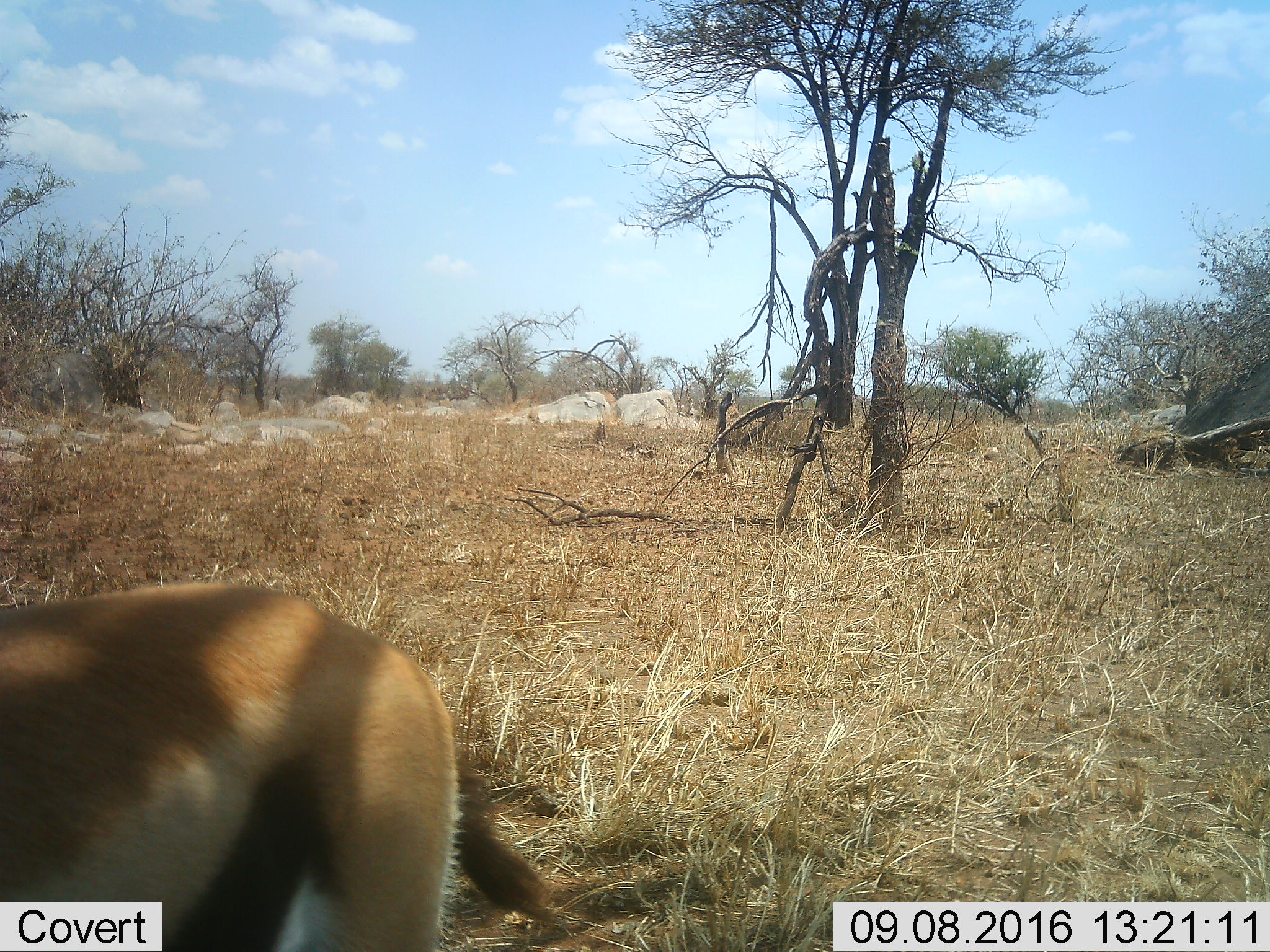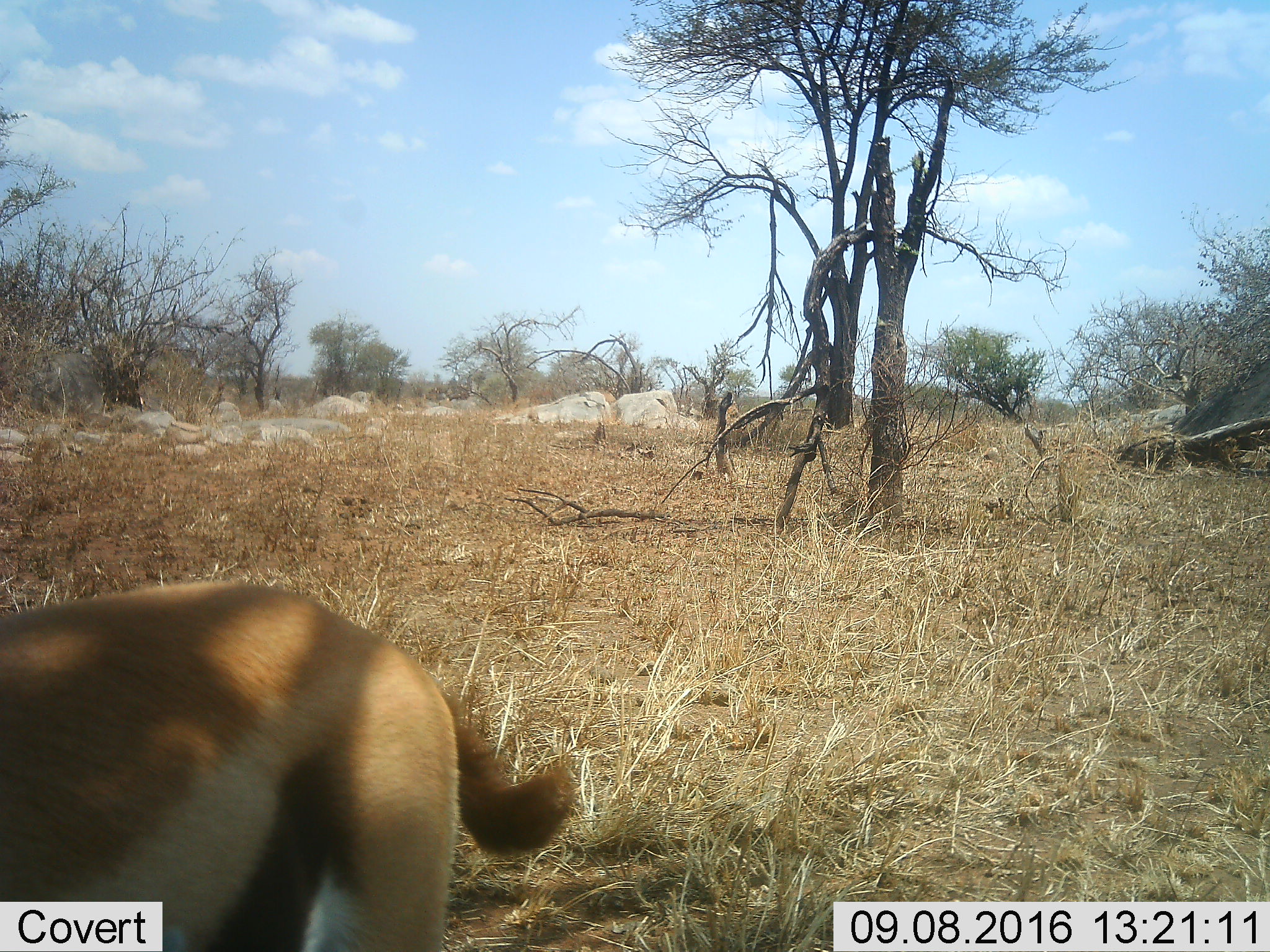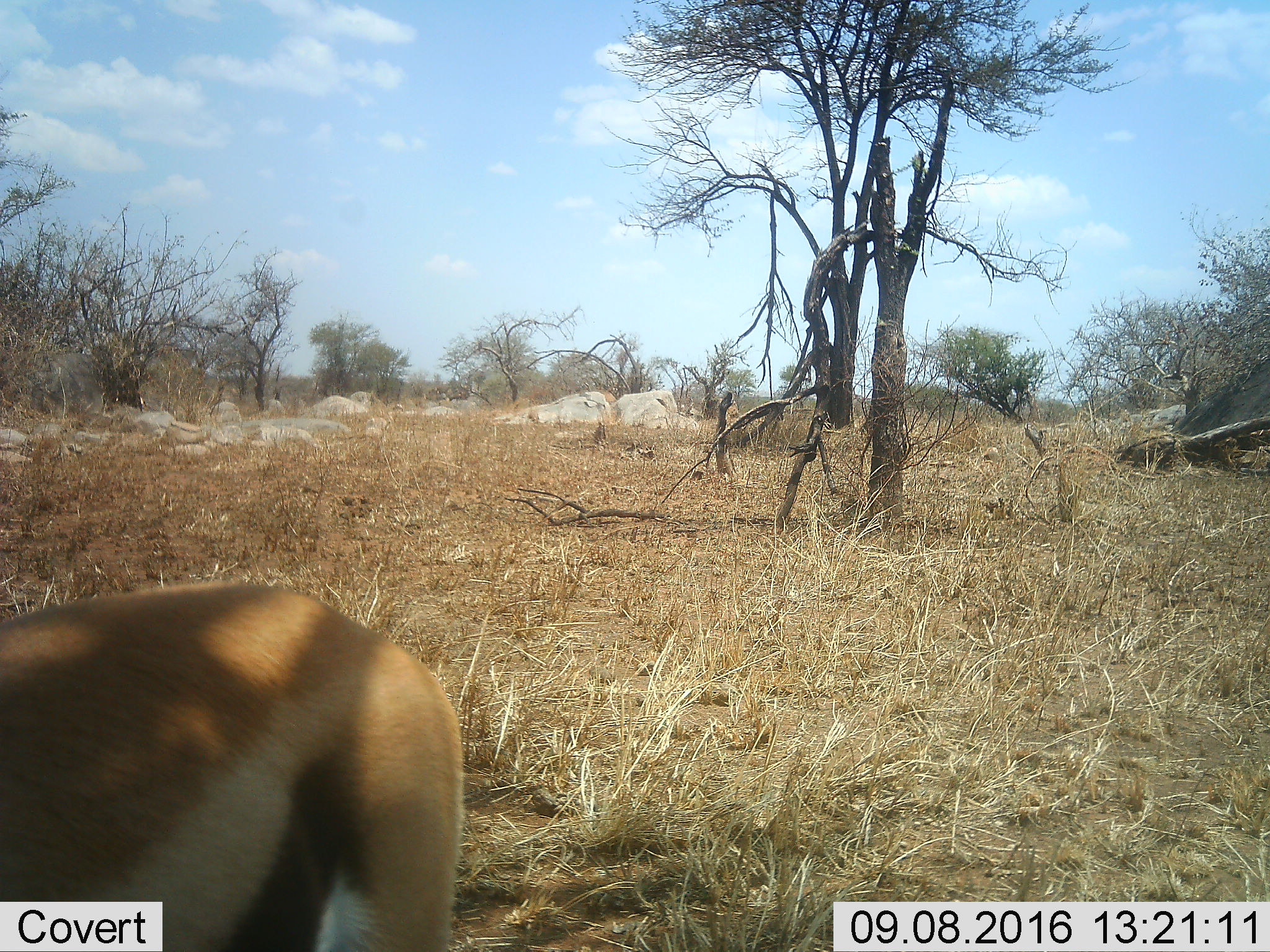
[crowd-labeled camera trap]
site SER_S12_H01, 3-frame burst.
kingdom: Animalia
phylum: Chordata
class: Mammalia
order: Artiodactyla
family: Bovidae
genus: Eudorcas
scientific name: Eudorcas thomsonii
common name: thomson's gazelle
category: gazellethomsons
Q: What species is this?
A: Gazellethomsons (thomson's gazelle) (Eudorcas thomsonii).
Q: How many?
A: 1.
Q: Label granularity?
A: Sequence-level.